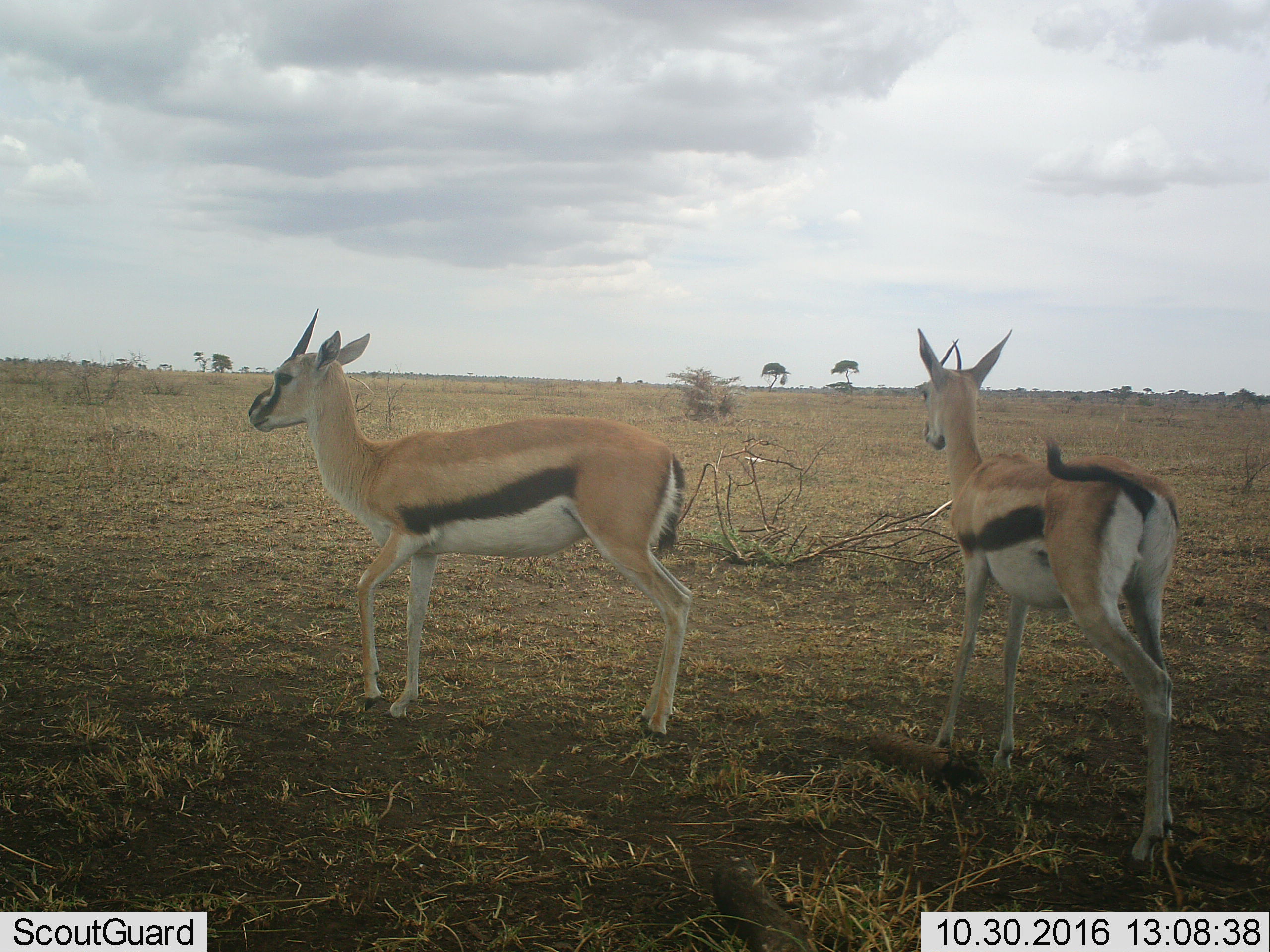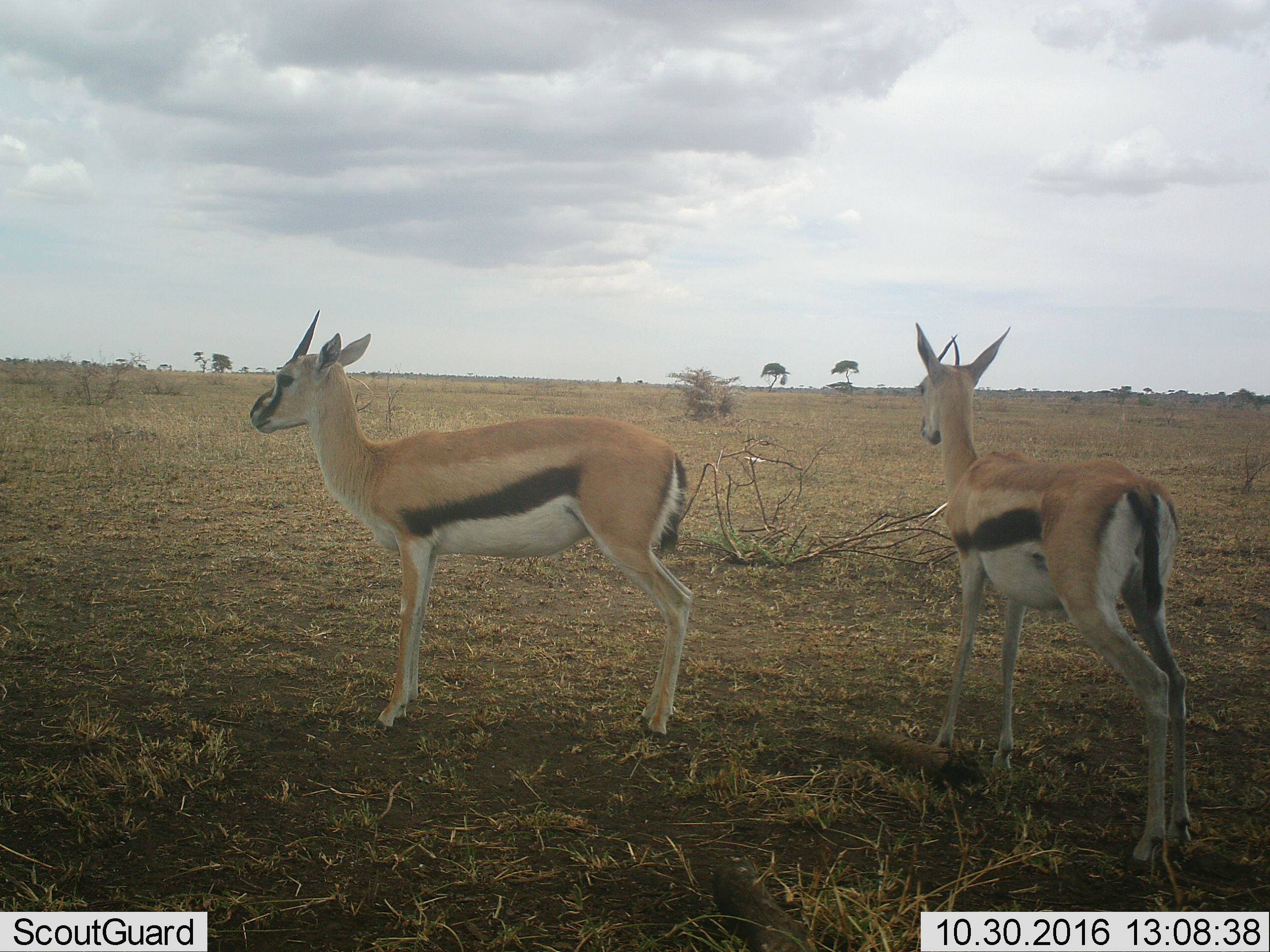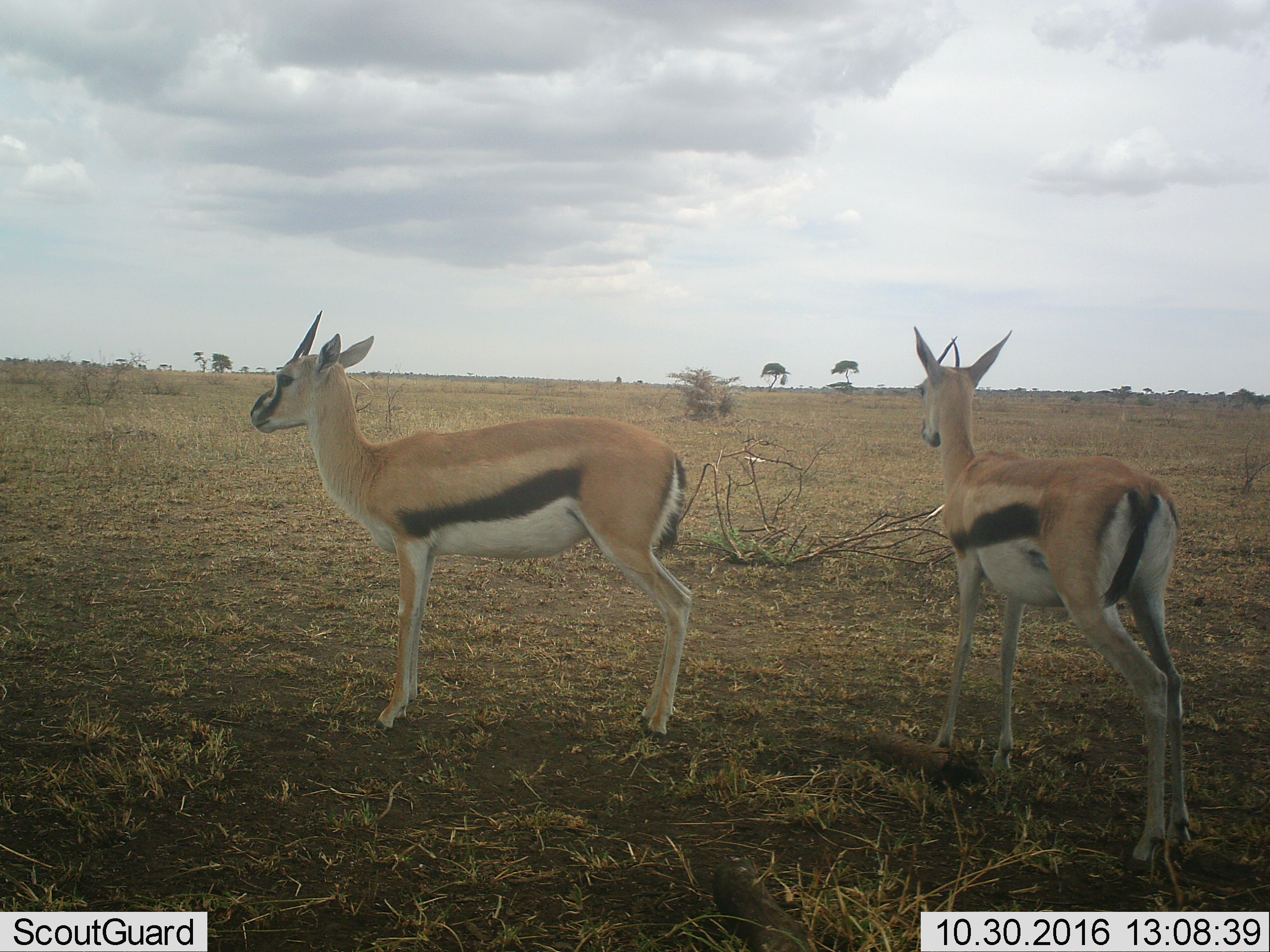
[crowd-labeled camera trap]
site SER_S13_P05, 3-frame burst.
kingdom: Animalia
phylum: Chordata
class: Mammalia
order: Artiodactyla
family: Bovidae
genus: Eudorcas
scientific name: Eudorcas thomsonii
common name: thomson's gazelle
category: gazellethomsons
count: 2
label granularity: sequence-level